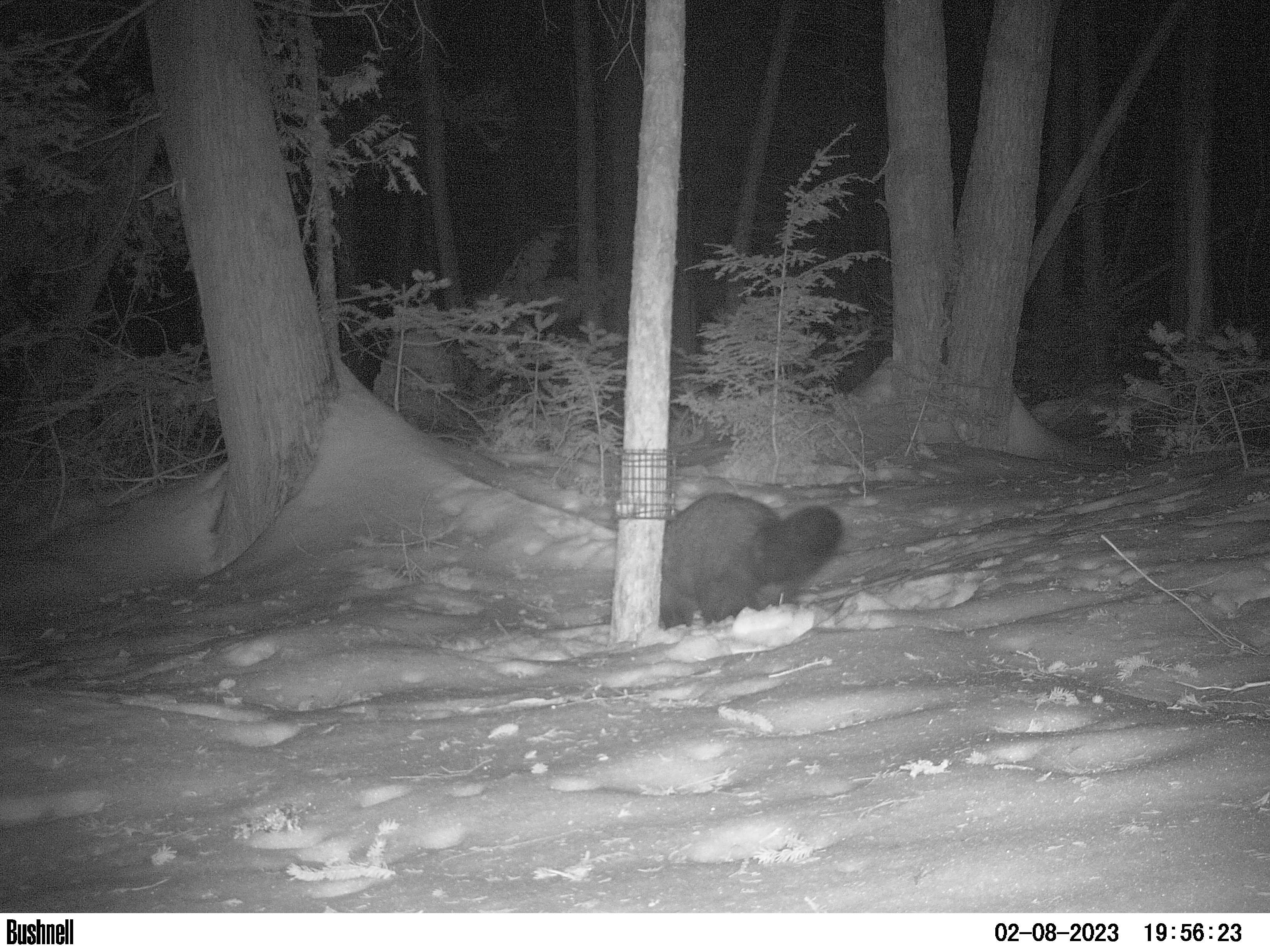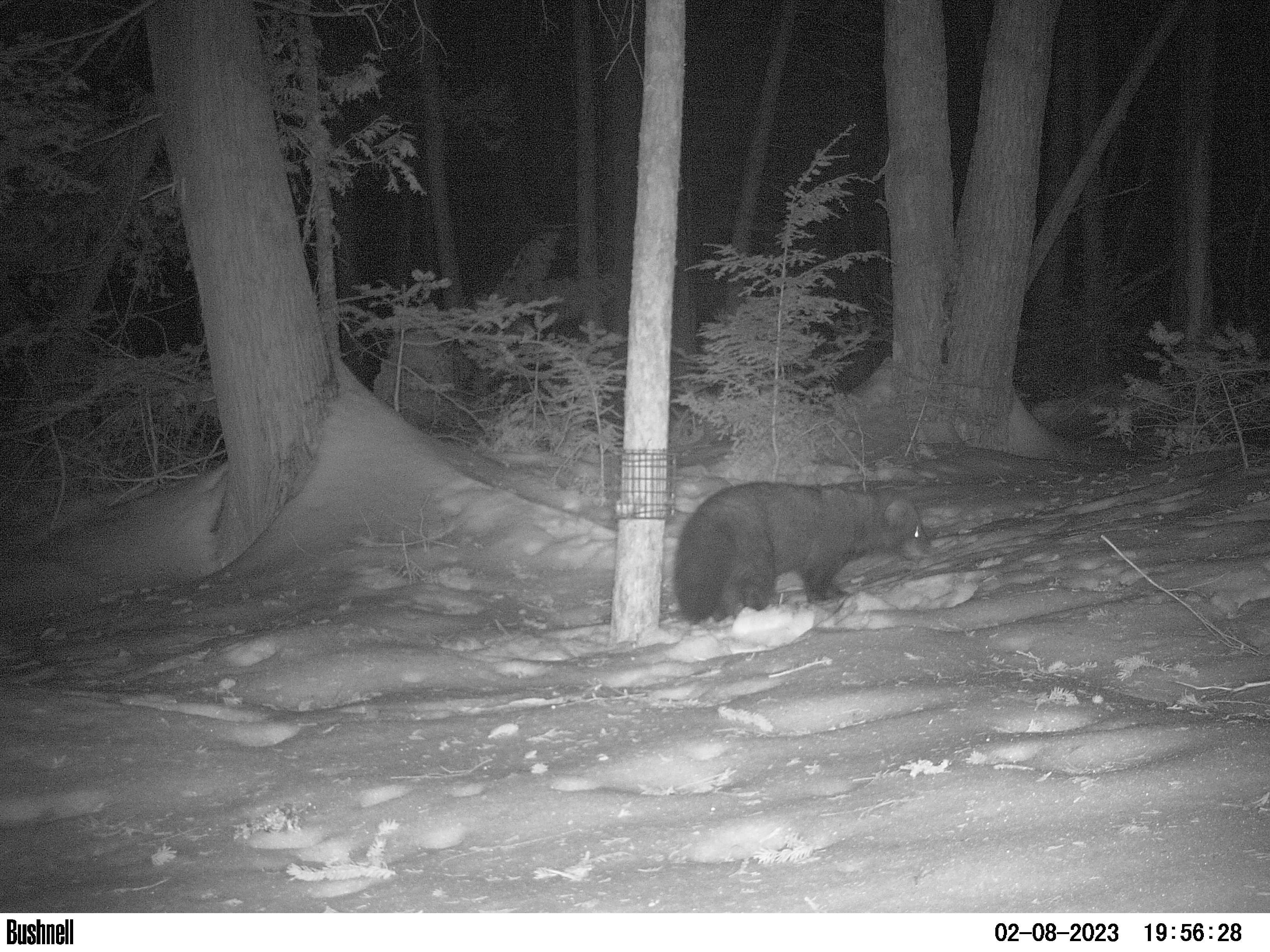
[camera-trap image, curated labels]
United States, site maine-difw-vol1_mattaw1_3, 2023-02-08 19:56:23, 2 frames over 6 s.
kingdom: Animalia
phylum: Chordata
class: Mammalia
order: Carnivora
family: Mustelidae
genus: Pekania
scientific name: Pekania pennanti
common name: fisher